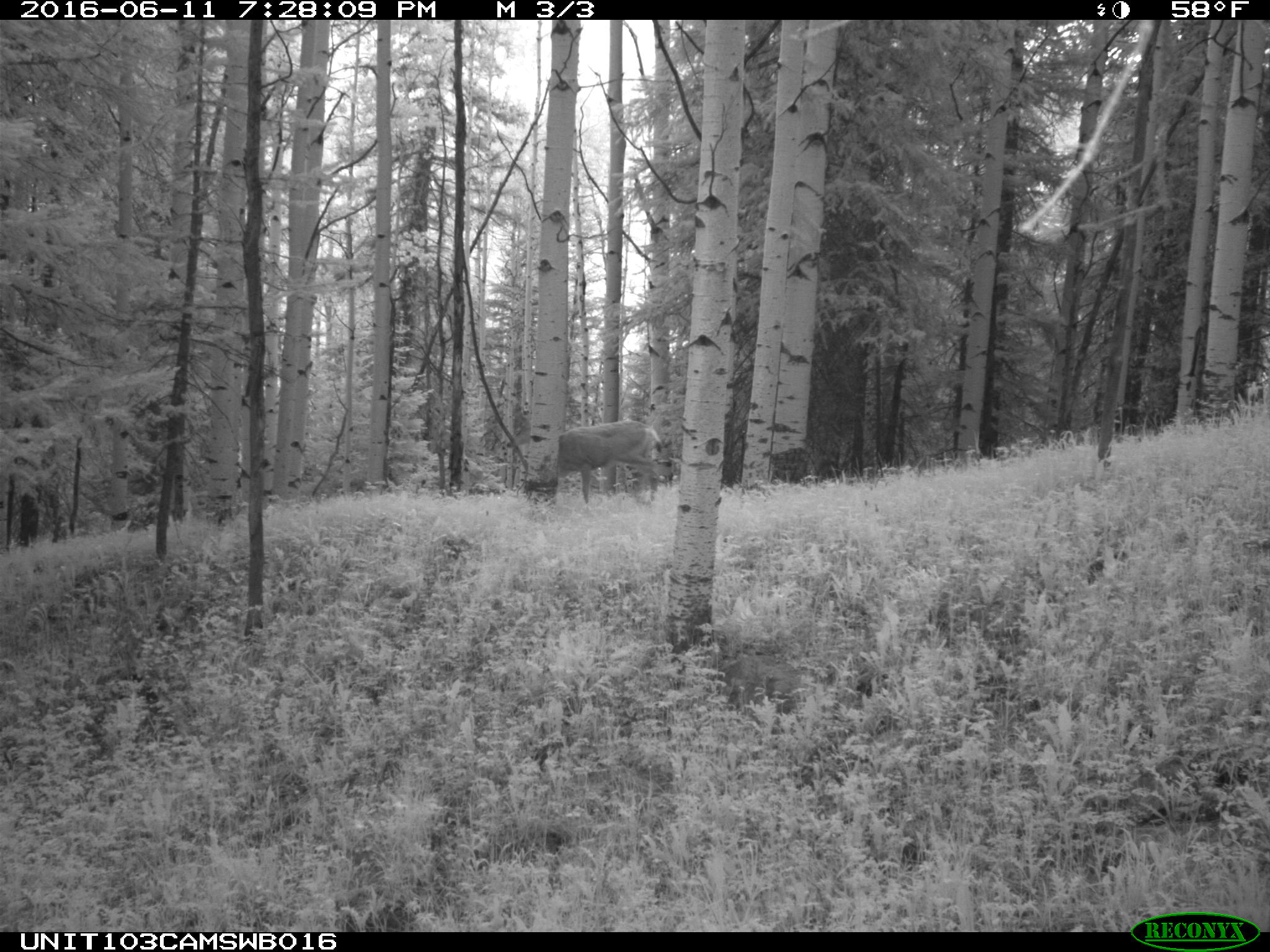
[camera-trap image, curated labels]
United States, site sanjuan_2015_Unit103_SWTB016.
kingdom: Animalia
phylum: Chordata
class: Mammalia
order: Artiodactyla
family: Cervidae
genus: Odocoileus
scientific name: Odocoileus hemionus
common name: mule deer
Odocoileus hemionus (mule deer).